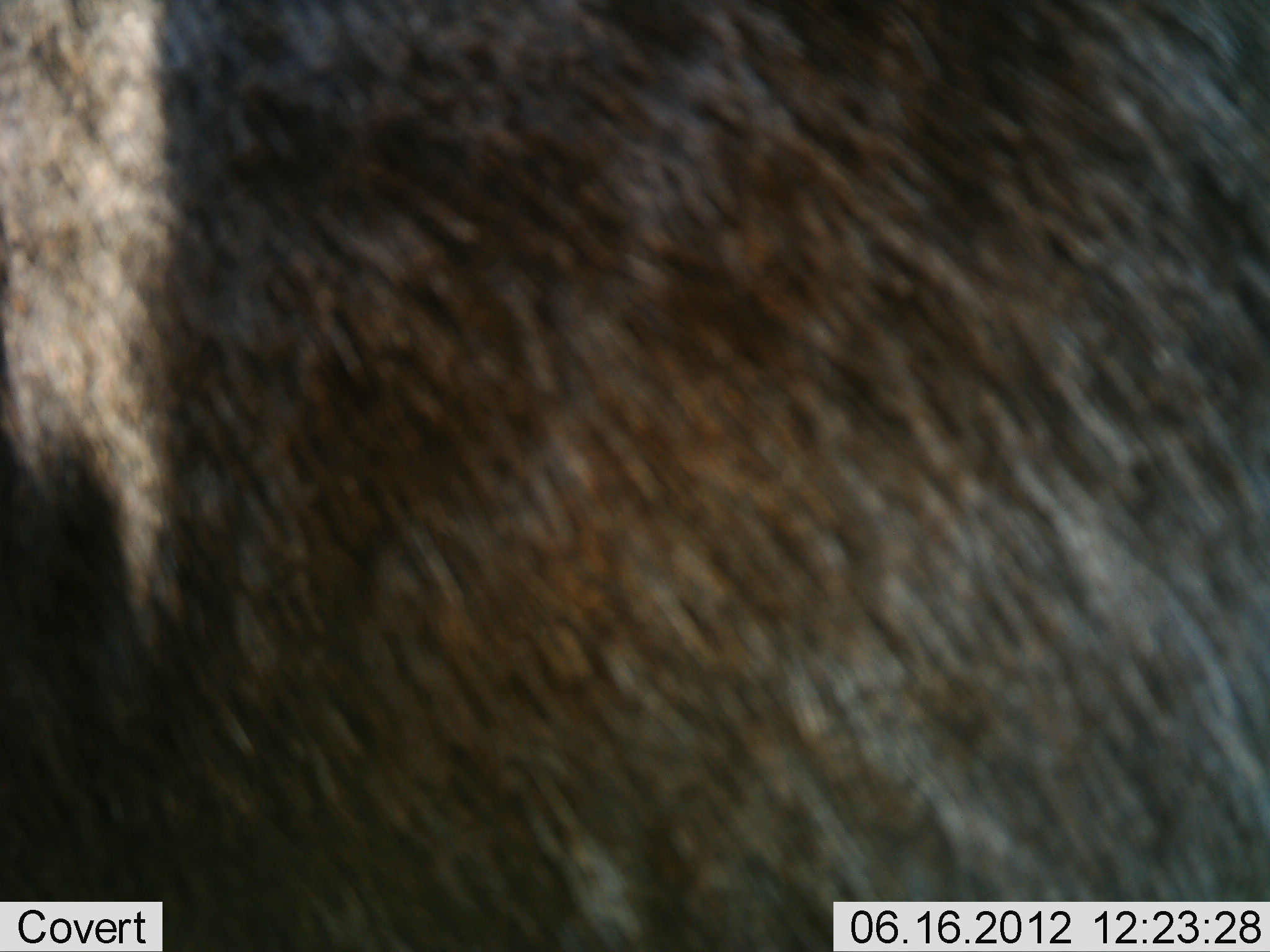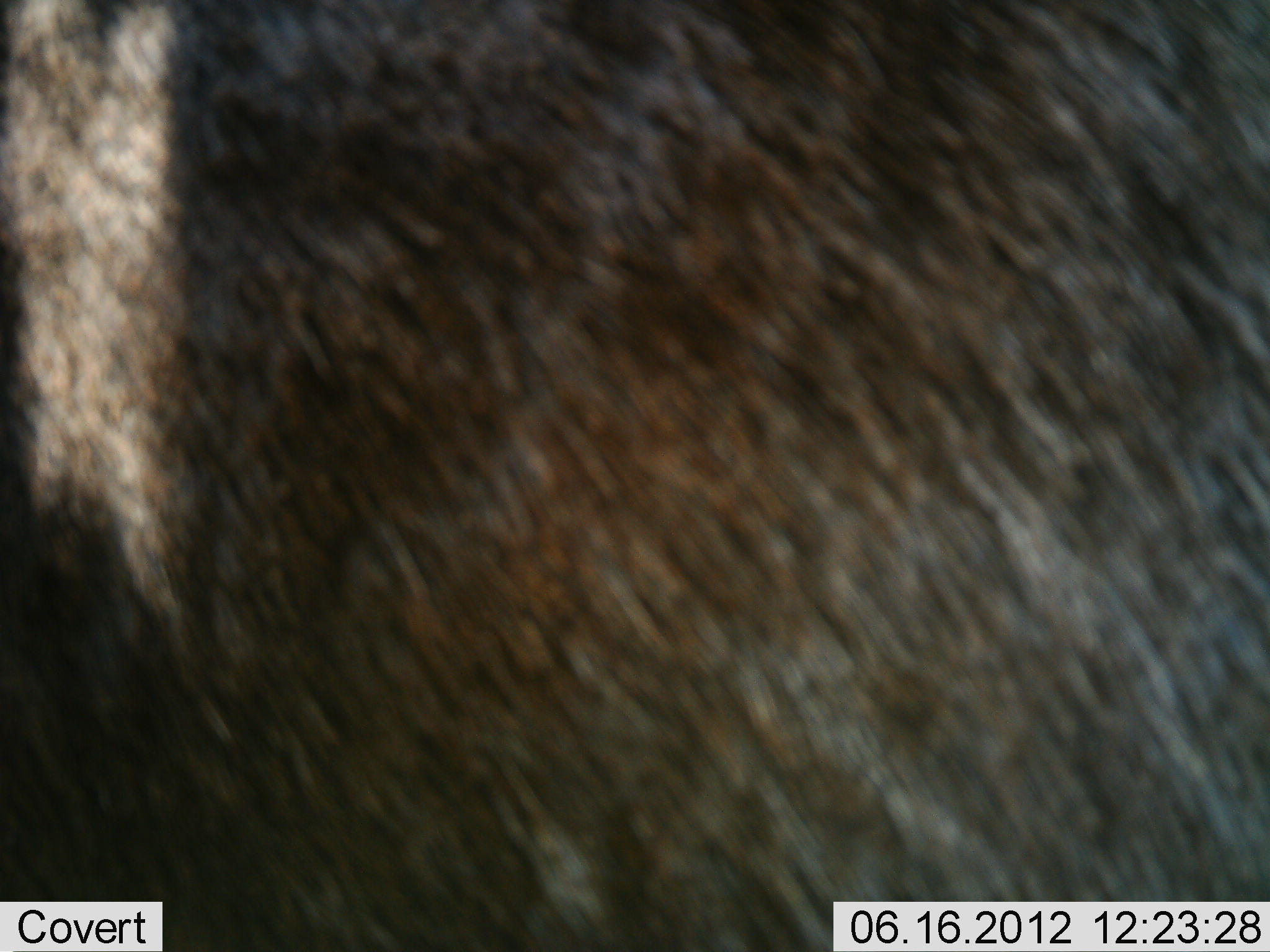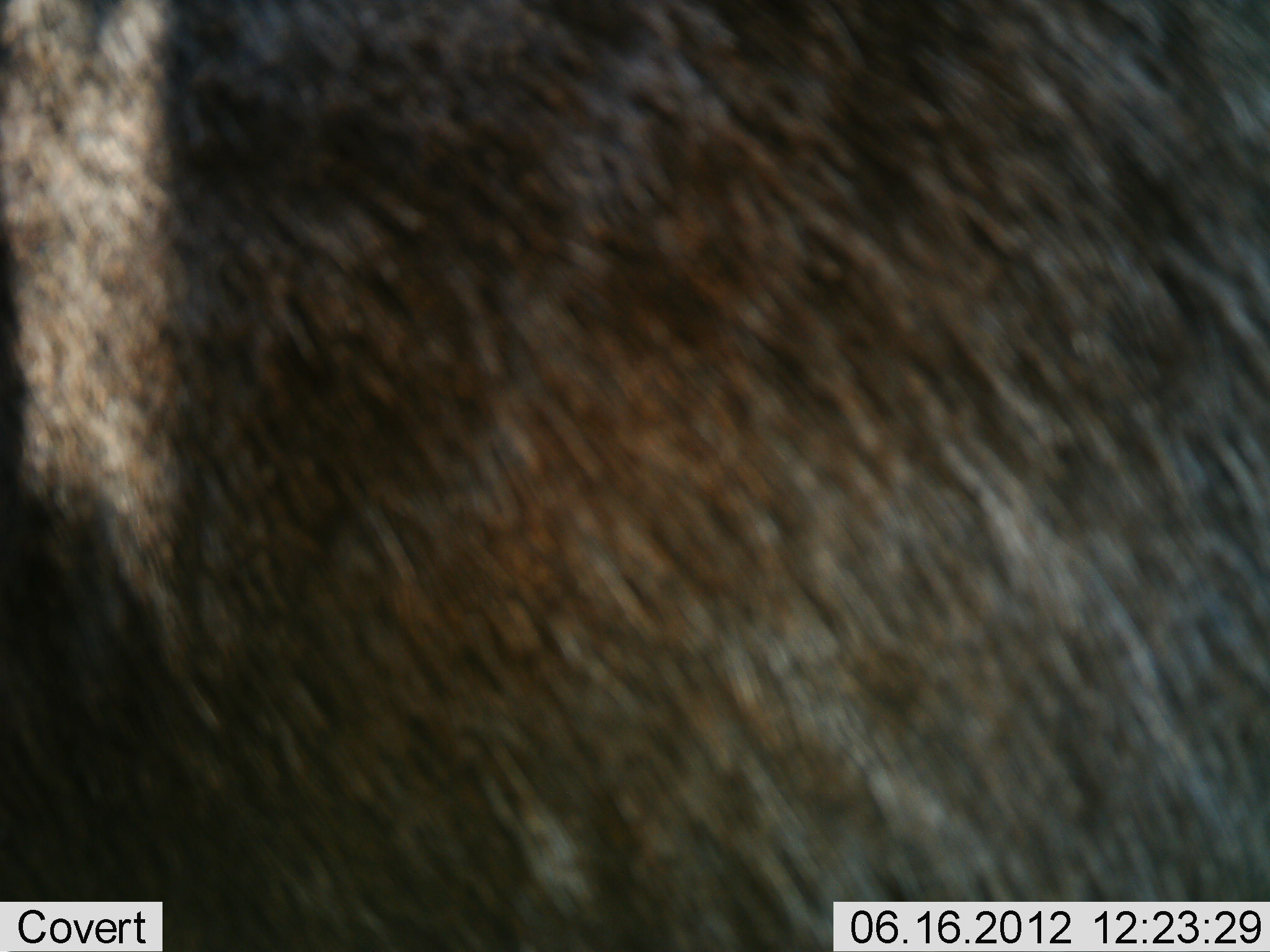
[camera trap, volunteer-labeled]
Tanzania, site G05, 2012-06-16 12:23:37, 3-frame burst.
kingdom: Animalia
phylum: Chordata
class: Mammalia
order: Artiodactyla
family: Bovidae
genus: Connochaetes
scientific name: Connochaetes taurinus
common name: blue wildebeest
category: wildebeest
Wildebeest (blue wildebeest) (Connochaetes taurinus), count 1. Behavior (volunteer vote fractions): standing 80%, resting 10%, moving 10%, interacting 0%. Young present (vote fraction): 0%. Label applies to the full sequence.